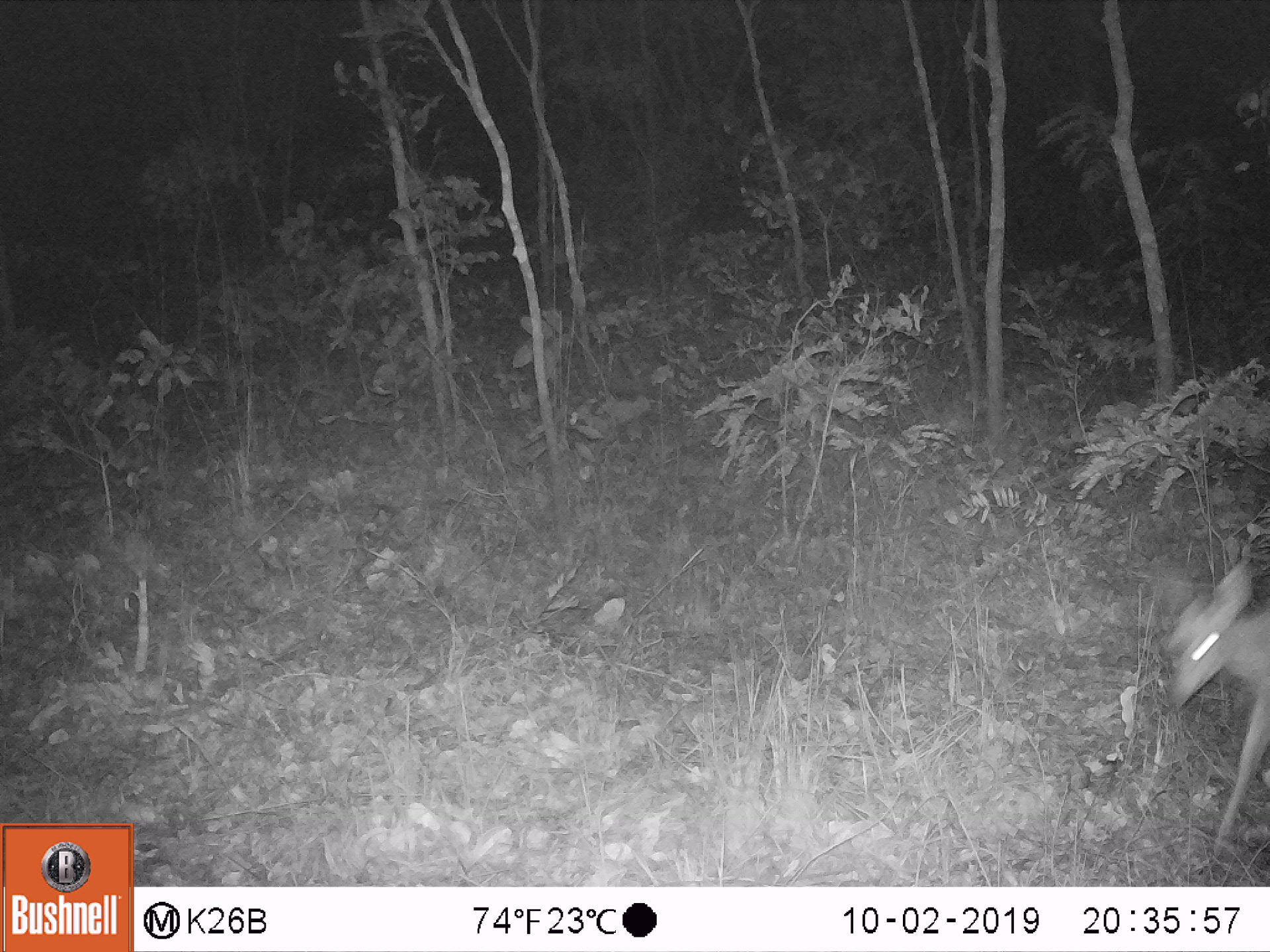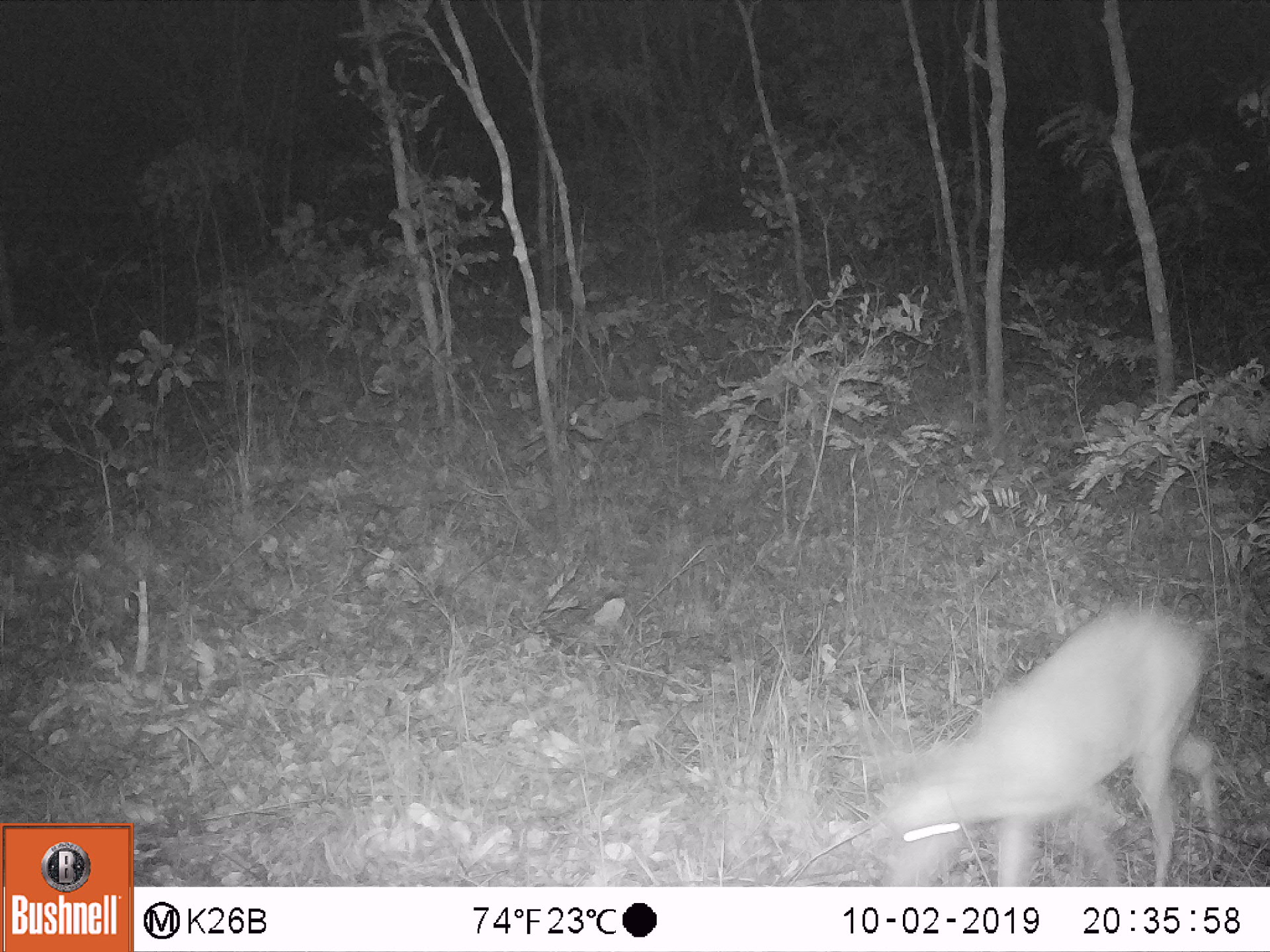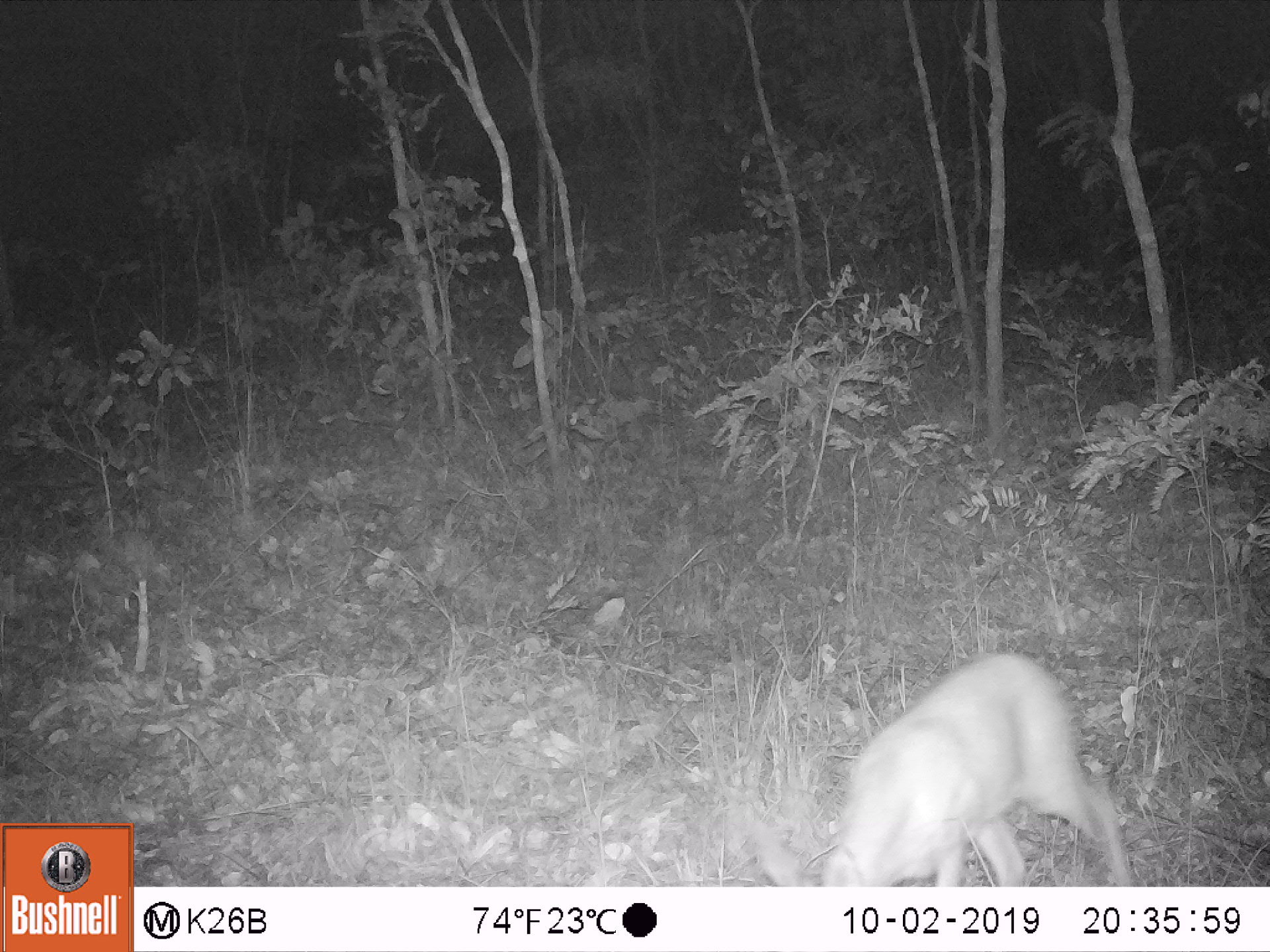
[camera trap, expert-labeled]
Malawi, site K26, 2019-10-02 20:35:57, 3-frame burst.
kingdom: Animalia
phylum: Chordata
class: Mammalia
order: Artiodactyla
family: Bovidae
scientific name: Antilopinae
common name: small antelope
Small antelope (Antilopinae), count 1.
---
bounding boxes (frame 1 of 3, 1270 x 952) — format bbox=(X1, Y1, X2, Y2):
small antelope: bbox=(1145, 547, 1264, 842)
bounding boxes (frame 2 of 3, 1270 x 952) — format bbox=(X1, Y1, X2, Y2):
small antelope: bbox=(870, 607, 1224, 882)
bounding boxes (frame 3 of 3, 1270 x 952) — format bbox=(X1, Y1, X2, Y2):
small antelope: bbox=(758, 651, 1131, 882)